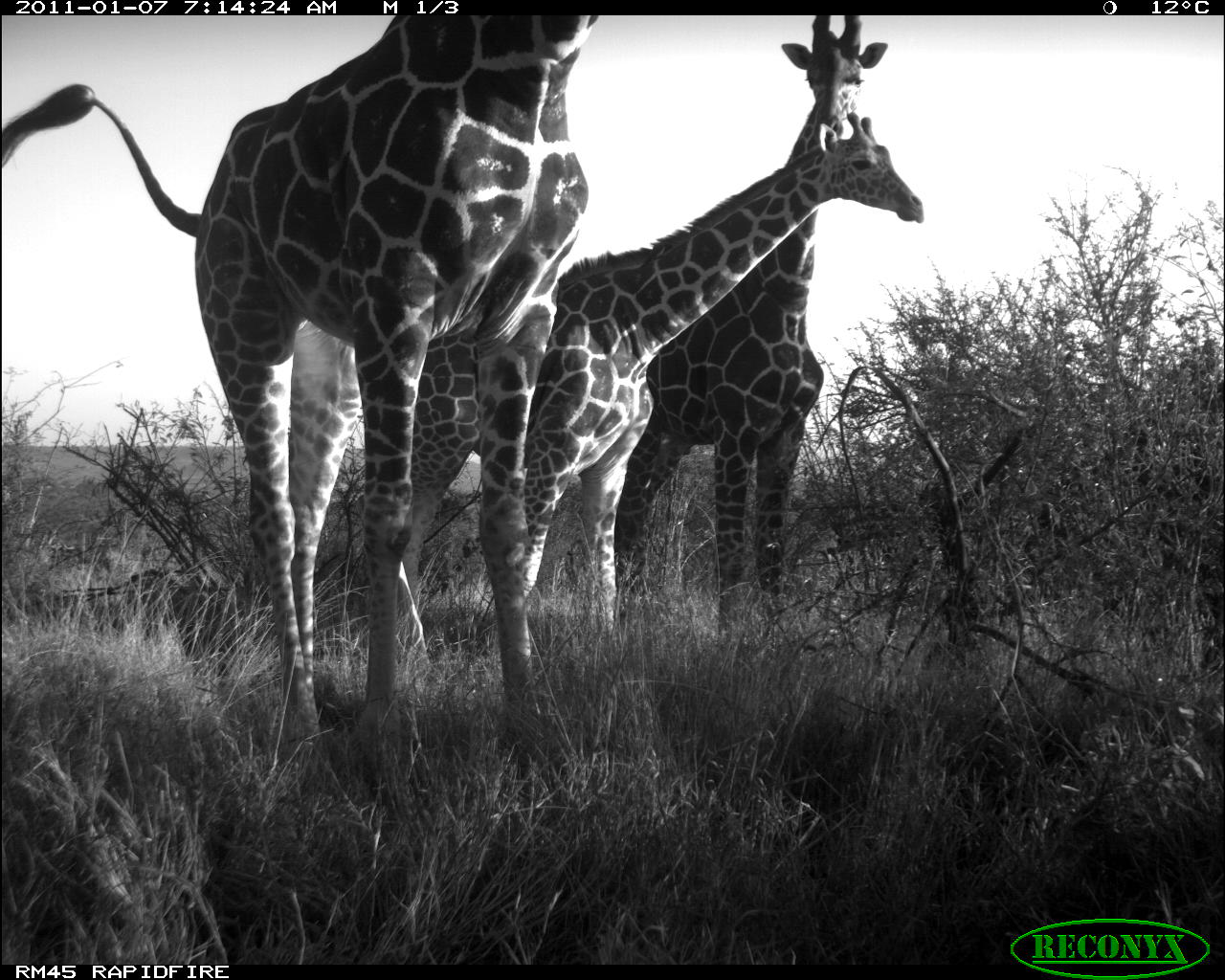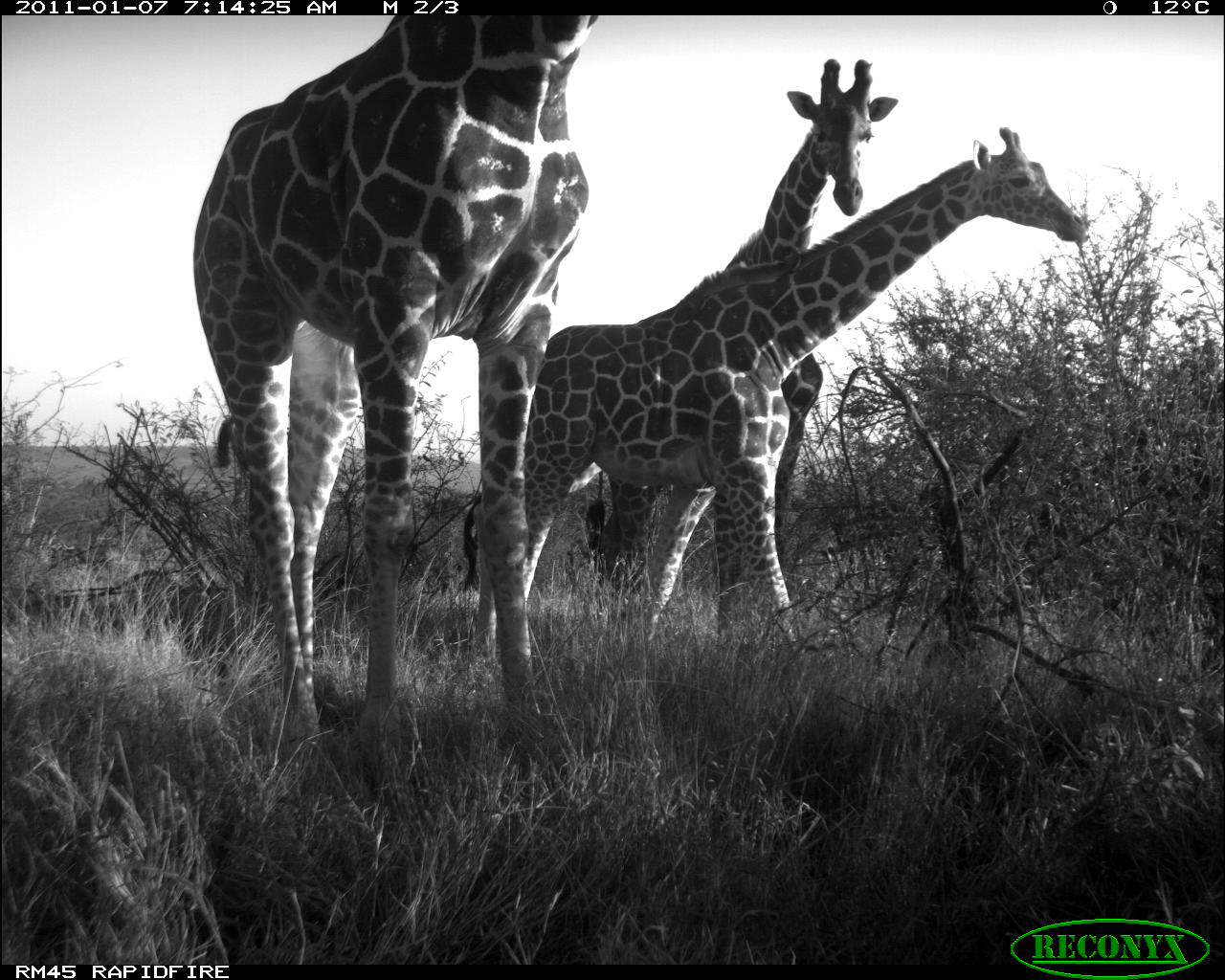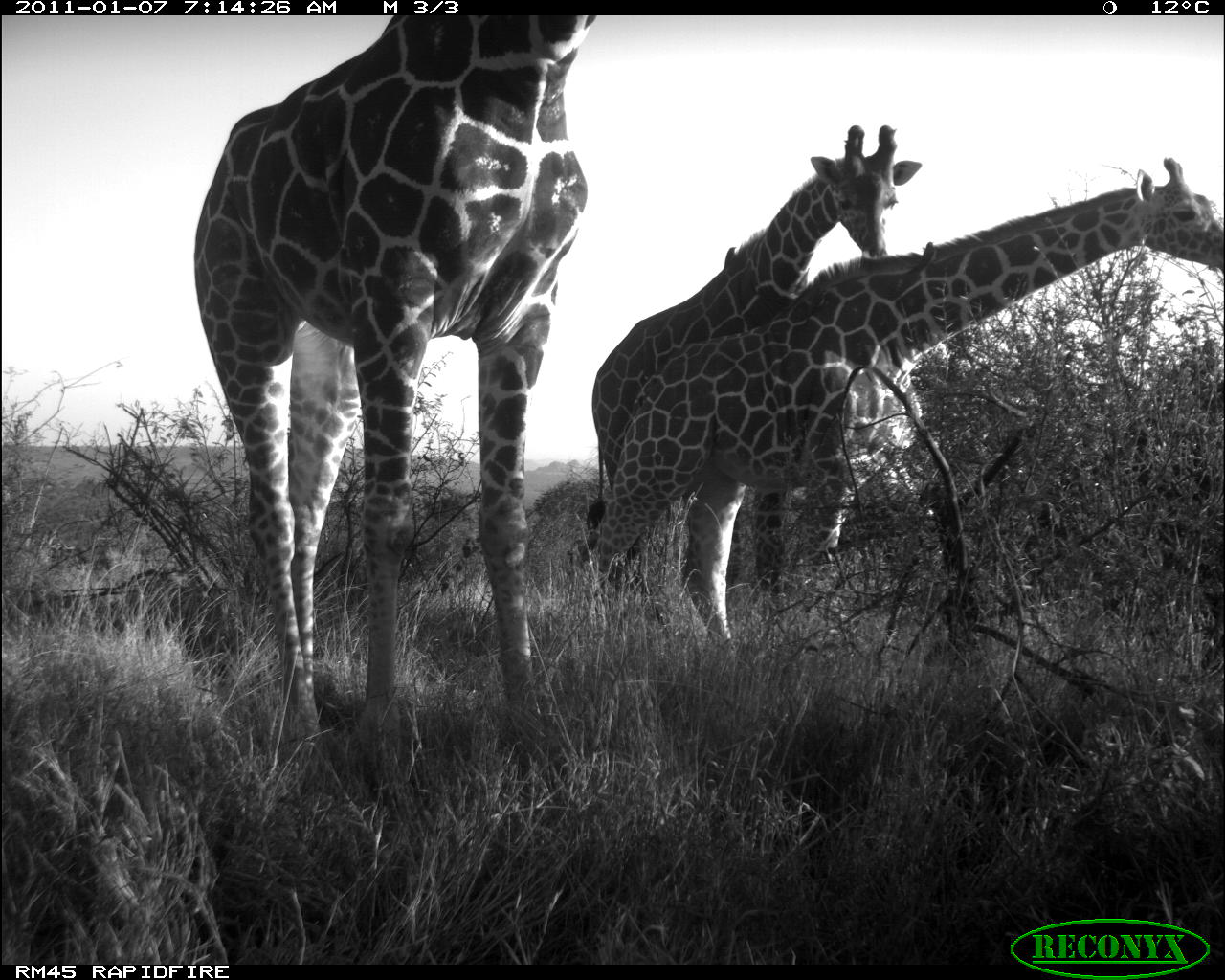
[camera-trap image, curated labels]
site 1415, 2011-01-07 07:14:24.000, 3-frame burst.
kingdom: Animalia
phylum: Chordata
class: Mammalia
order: Artiodactyla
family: Bovidae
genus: Madoqua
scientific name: Madoqua guentheri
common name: günther's dik-dik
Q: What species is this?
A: Madoqua guentheri (günther's dik-dik).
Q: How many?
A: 3.